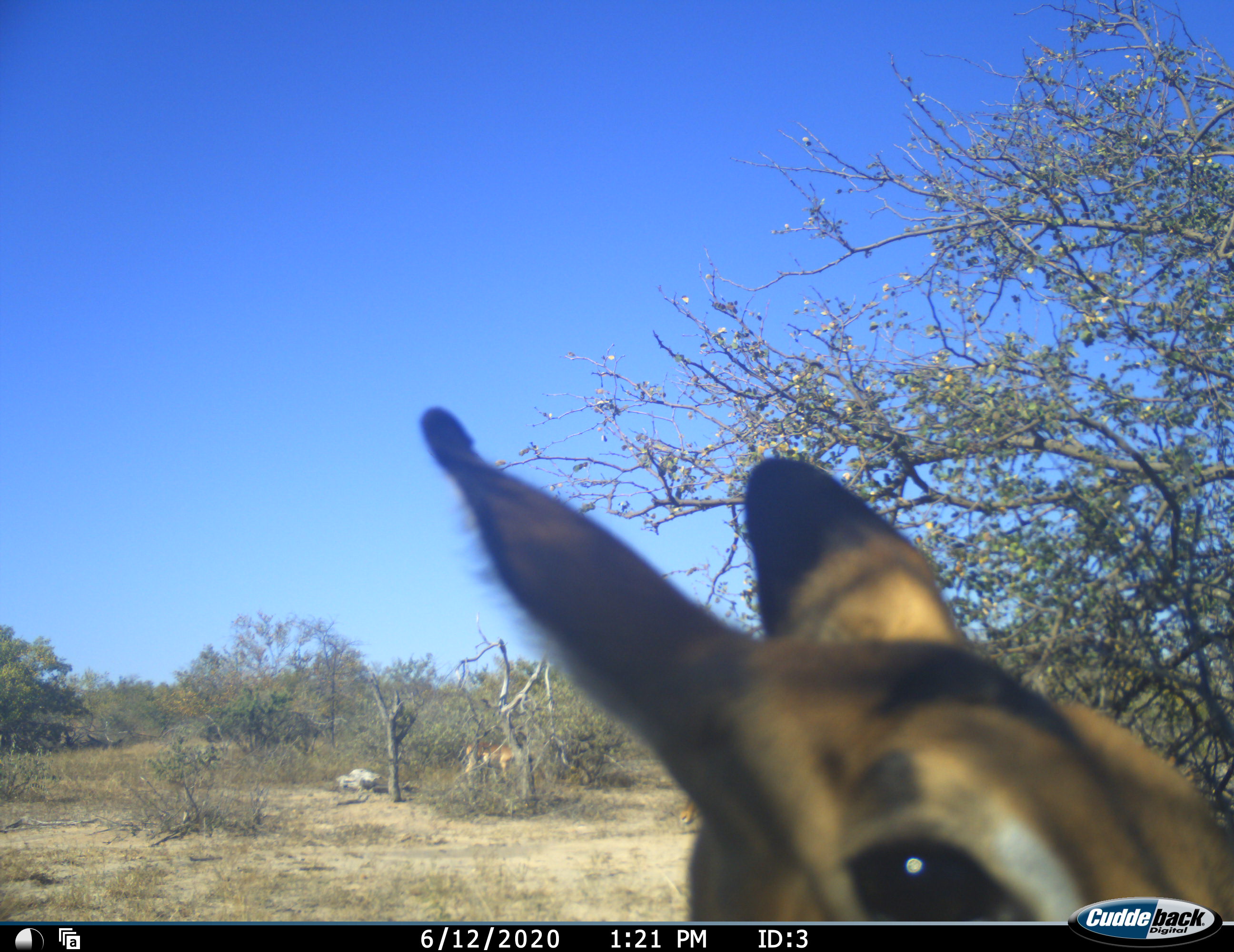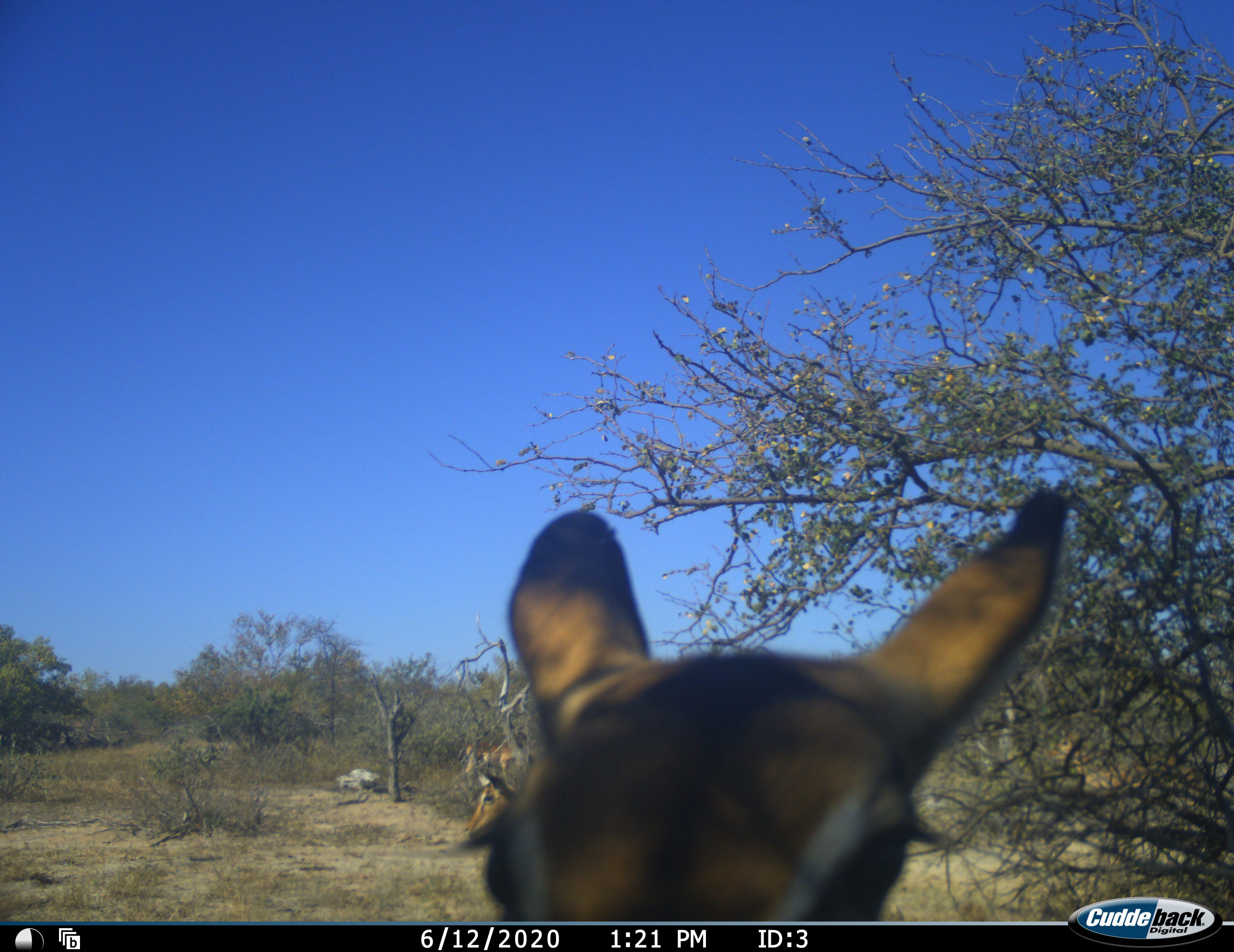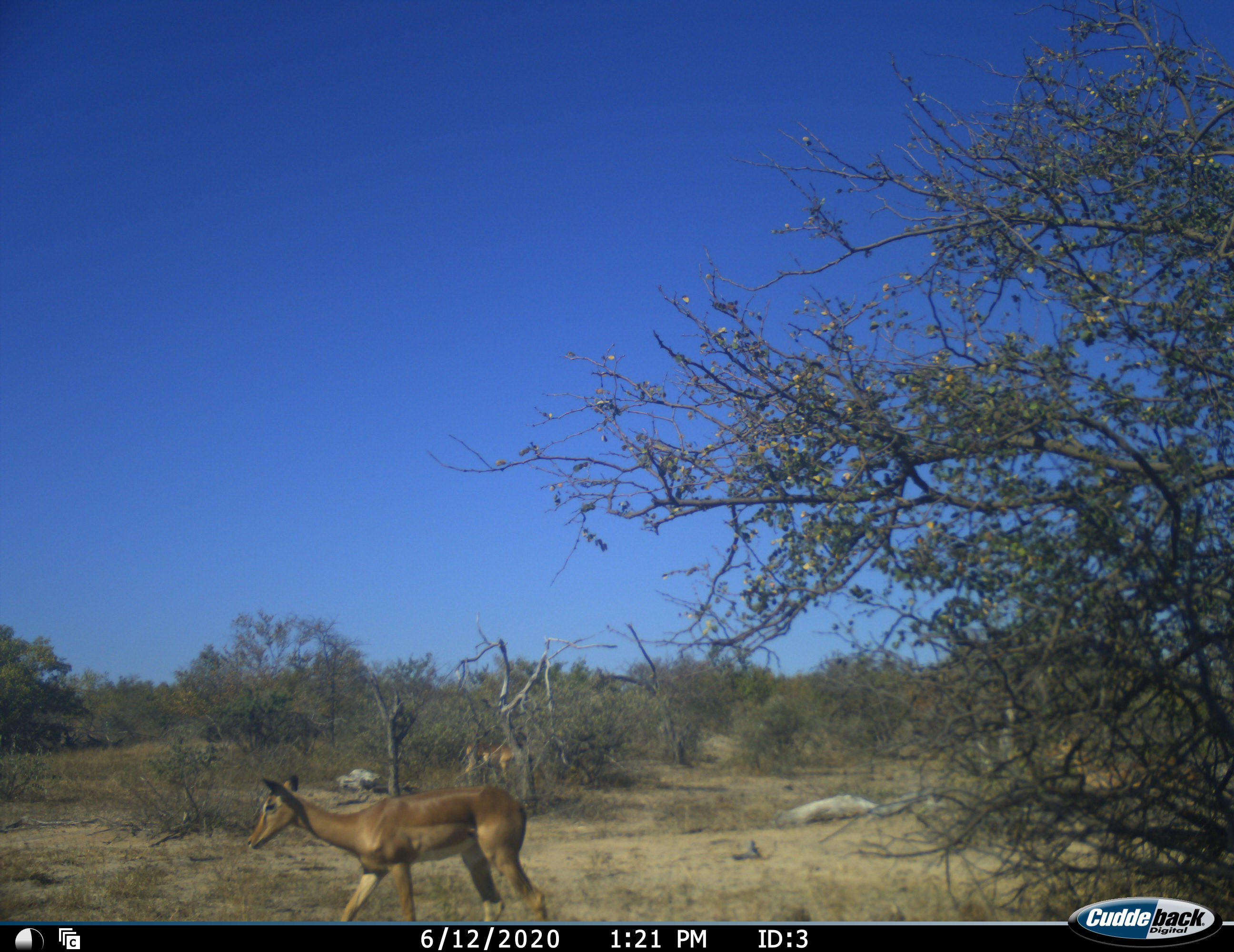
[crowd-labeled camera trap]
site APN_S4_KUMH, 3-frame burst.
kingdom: Animalia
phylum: Chordata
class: Mammalia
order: Artiodactyla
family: Bovidae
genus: Aepyceros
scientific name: Aepyceros melampus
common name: impala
Impala (Aepyceros melampus), count 3. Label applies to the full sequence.